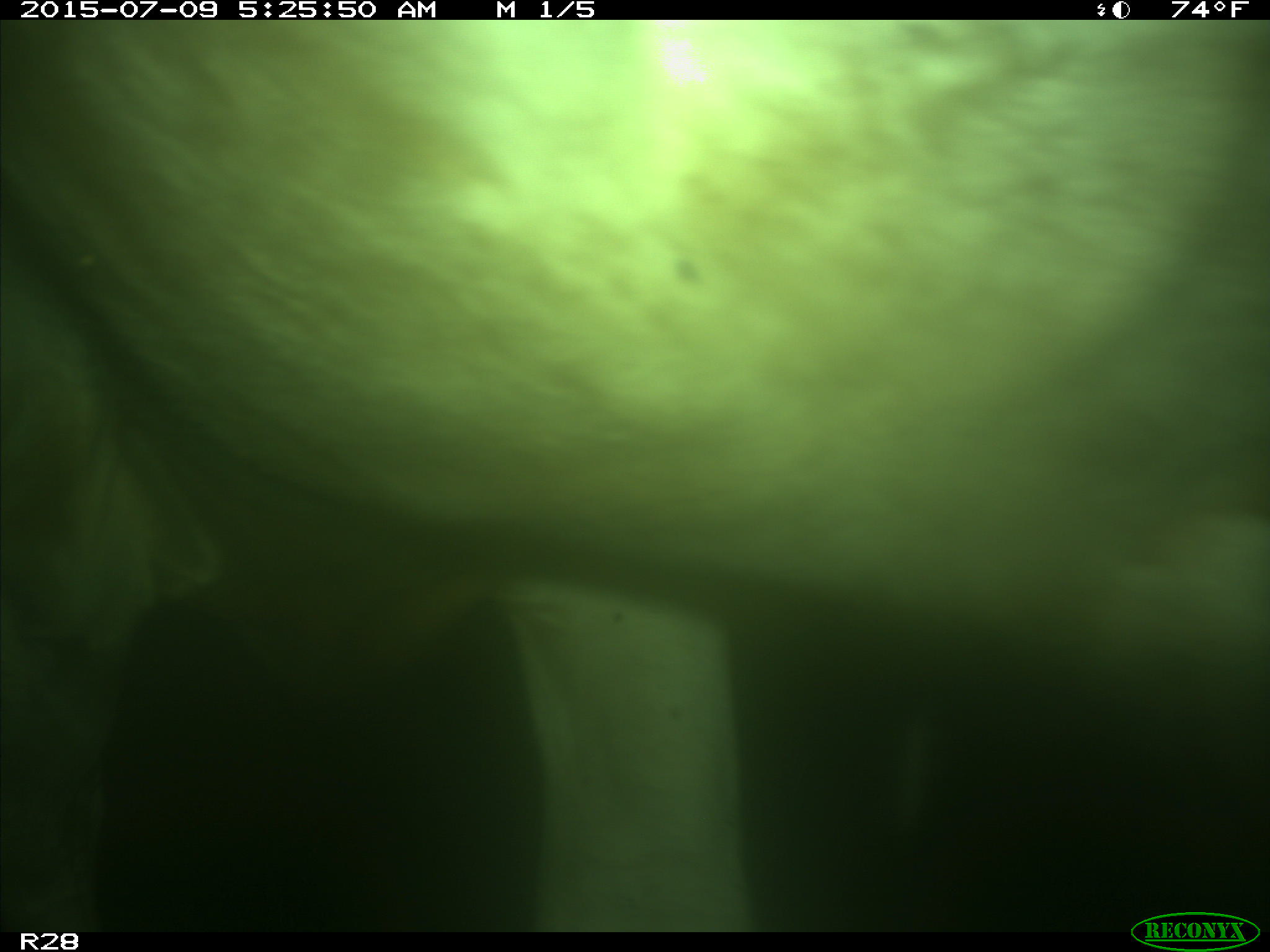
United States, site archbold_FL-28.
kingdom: Animalia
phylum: Chordata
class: Mammalia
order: Artiodactyla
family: Bovidae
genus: Bos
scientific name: Bos taurus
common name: domestic cow